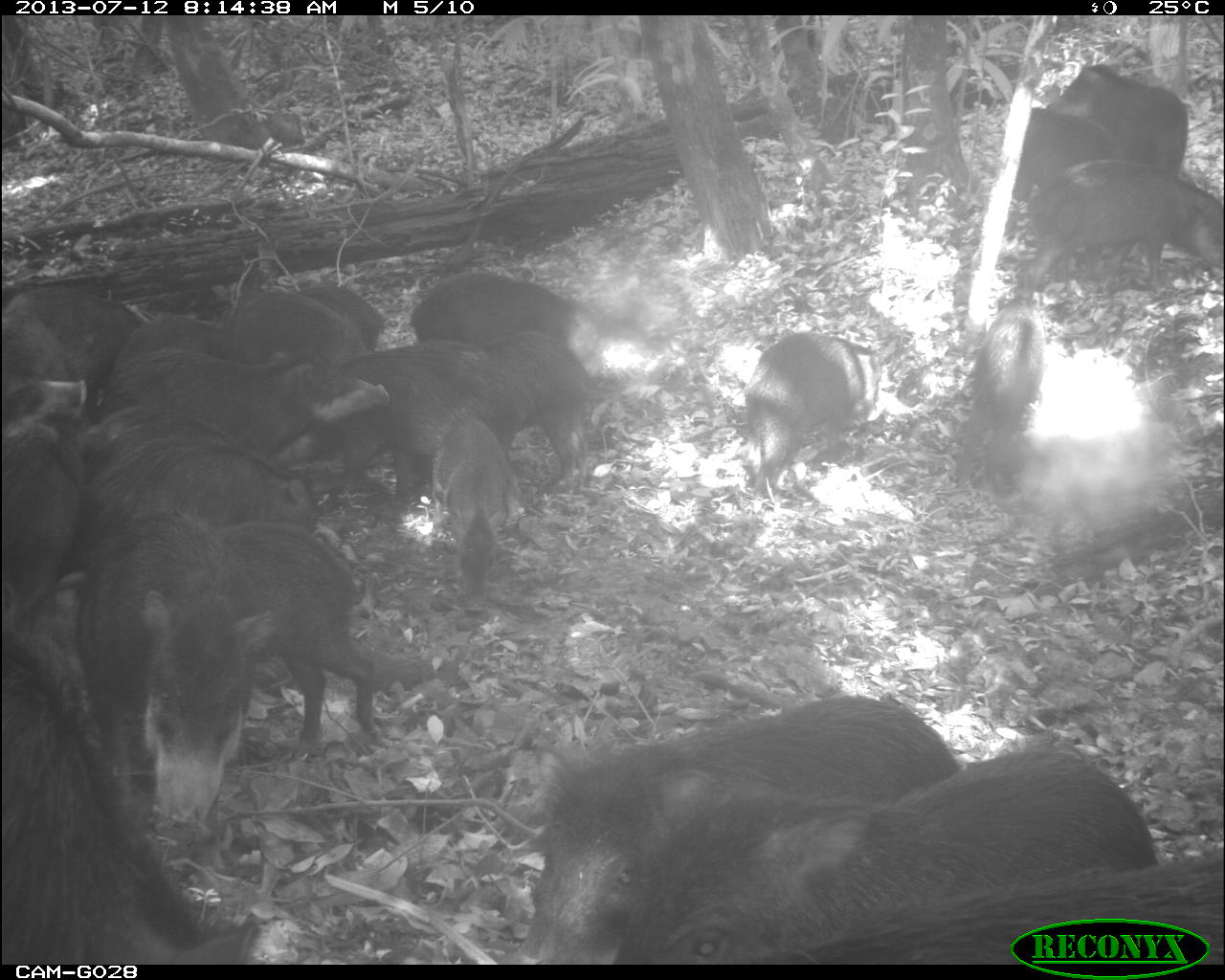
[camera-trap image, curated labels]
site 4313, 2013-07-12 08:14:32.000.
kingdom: Animalia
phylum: Chordata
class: Mammalia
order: Artiodactyla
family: Tayassuidae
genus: Tayassu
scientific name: Tayassu pecari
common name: white-lipped peccary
Tayassu pecari (white-lipped peccary), count 20.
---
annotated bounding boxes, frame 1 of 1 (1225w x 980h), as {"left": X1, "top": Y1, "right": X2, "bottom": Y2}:
group: {"left": 2, "top": 63, "right": 1225, "bottom": 964}